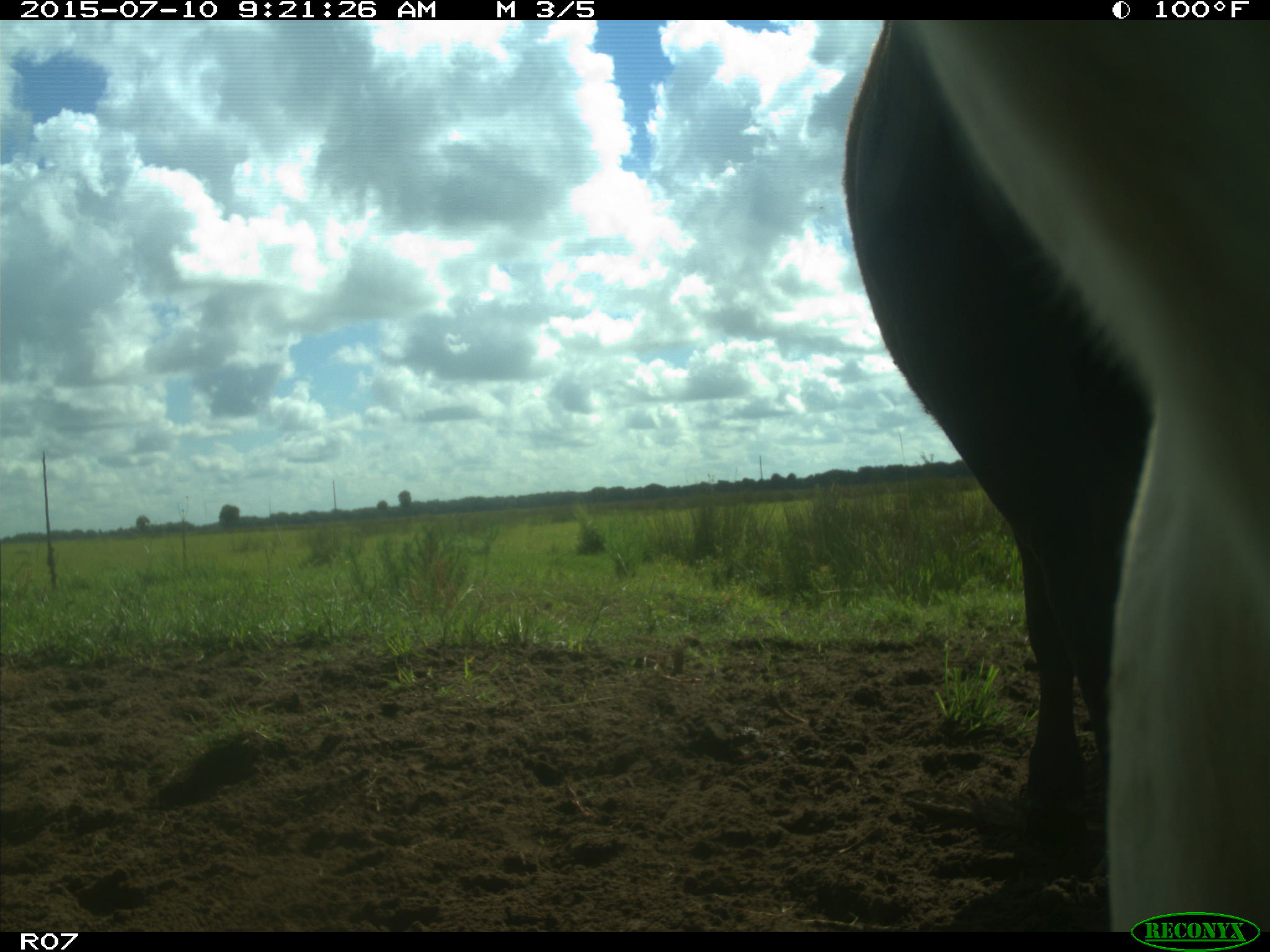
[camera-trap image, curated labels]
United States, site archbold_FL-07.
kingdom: Animalia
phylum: Chordata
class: Mammalia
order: Artiodactyla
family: Bovidae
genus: Bos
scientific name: Bos taurus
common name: domestic cow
Bos taurus (domestic cow).